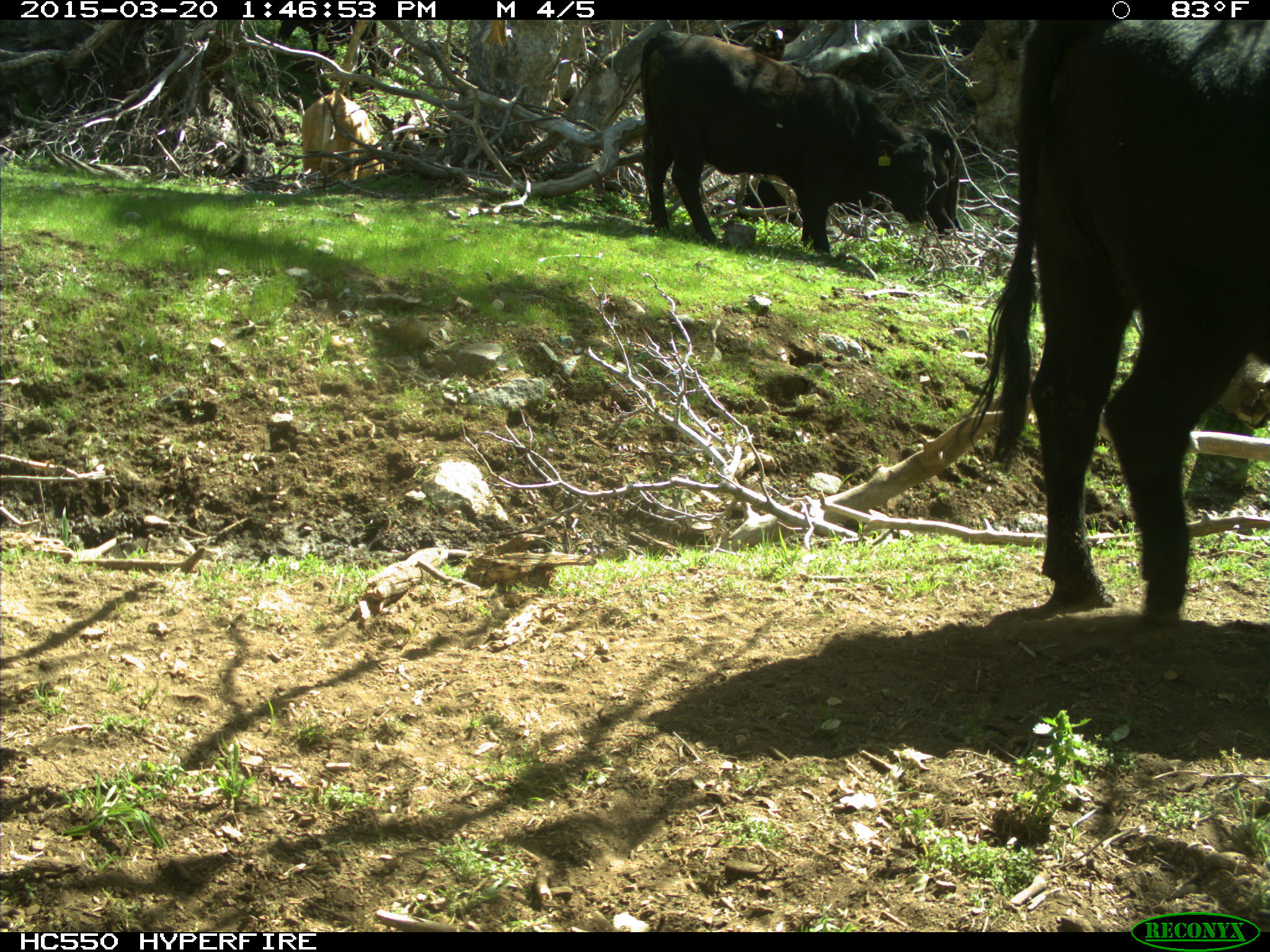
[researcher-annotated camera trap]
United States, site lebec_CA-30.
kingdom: Animalia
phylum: Chordata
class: Mammalia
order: Artiodactyla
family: Bovidae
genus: Bos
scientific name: Bos taurus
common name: domestic cow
Bos taurus (domestic cow).